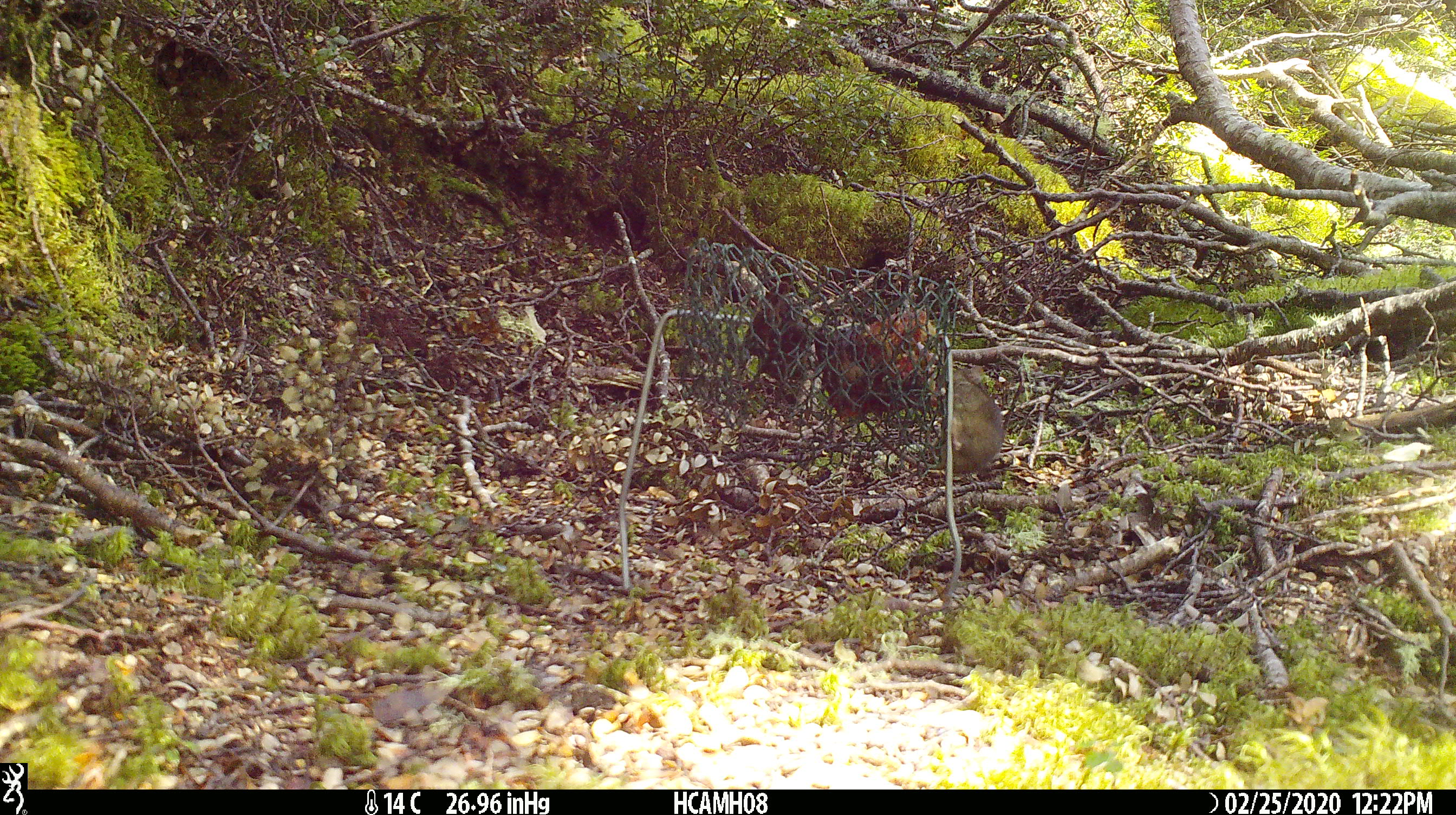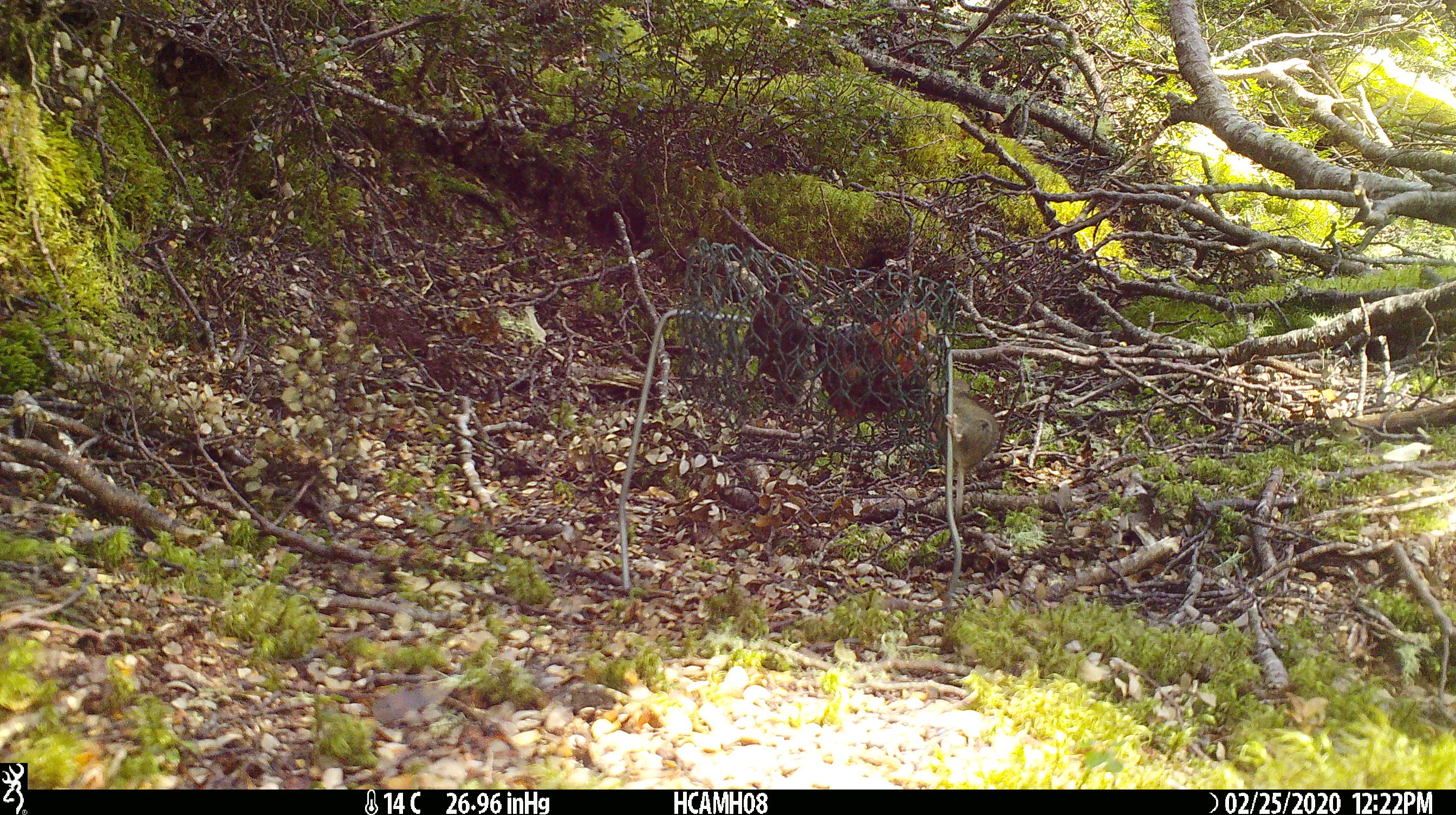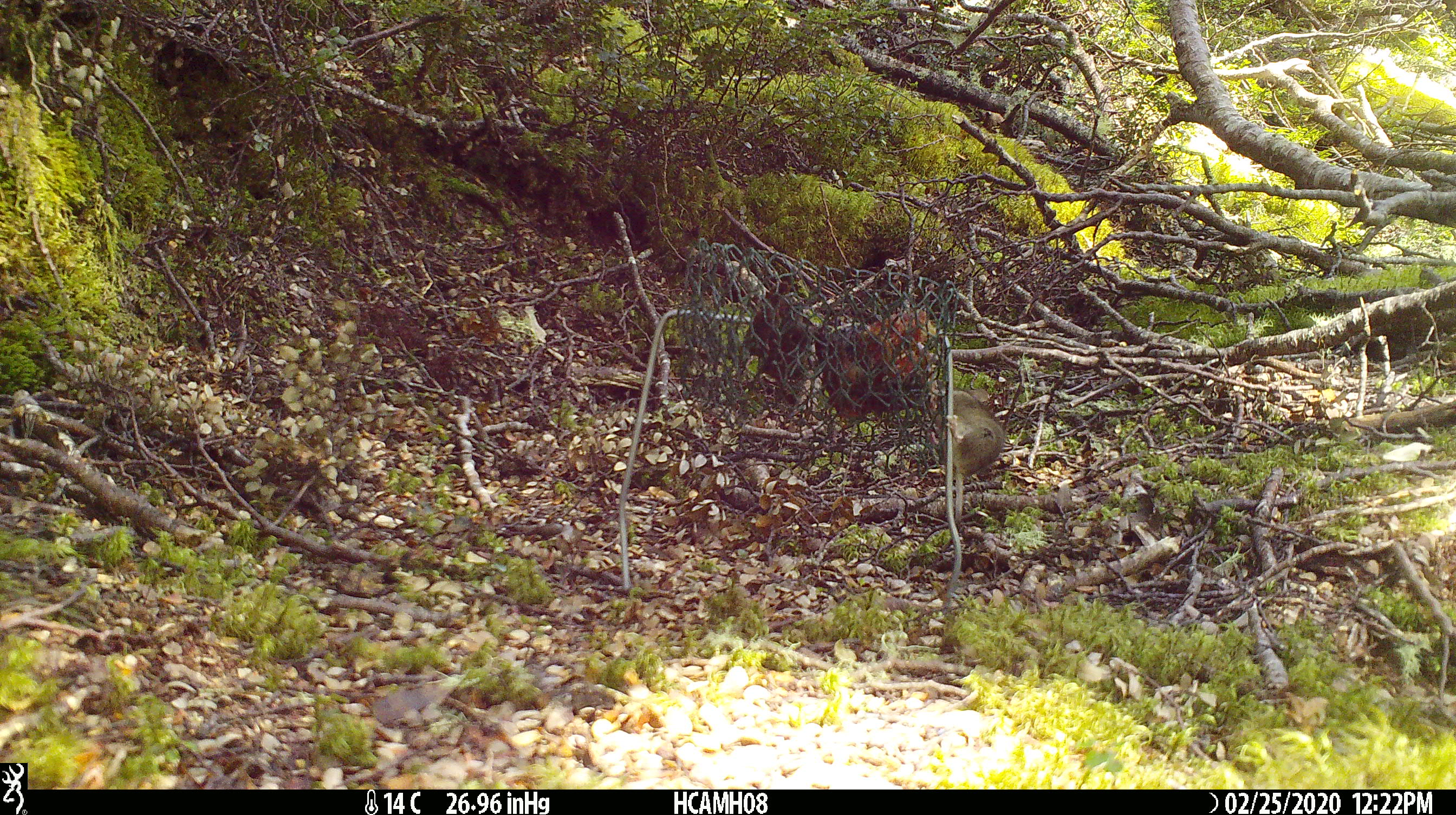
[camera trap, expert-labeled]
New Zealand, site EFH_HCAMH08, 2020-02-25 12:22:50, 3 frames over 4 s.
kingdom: Animalia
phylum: Chordata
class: Mammalia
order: Rodentia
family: Muridae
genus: Mus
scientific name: Mus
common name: mouse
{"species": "mouse (Mus)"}